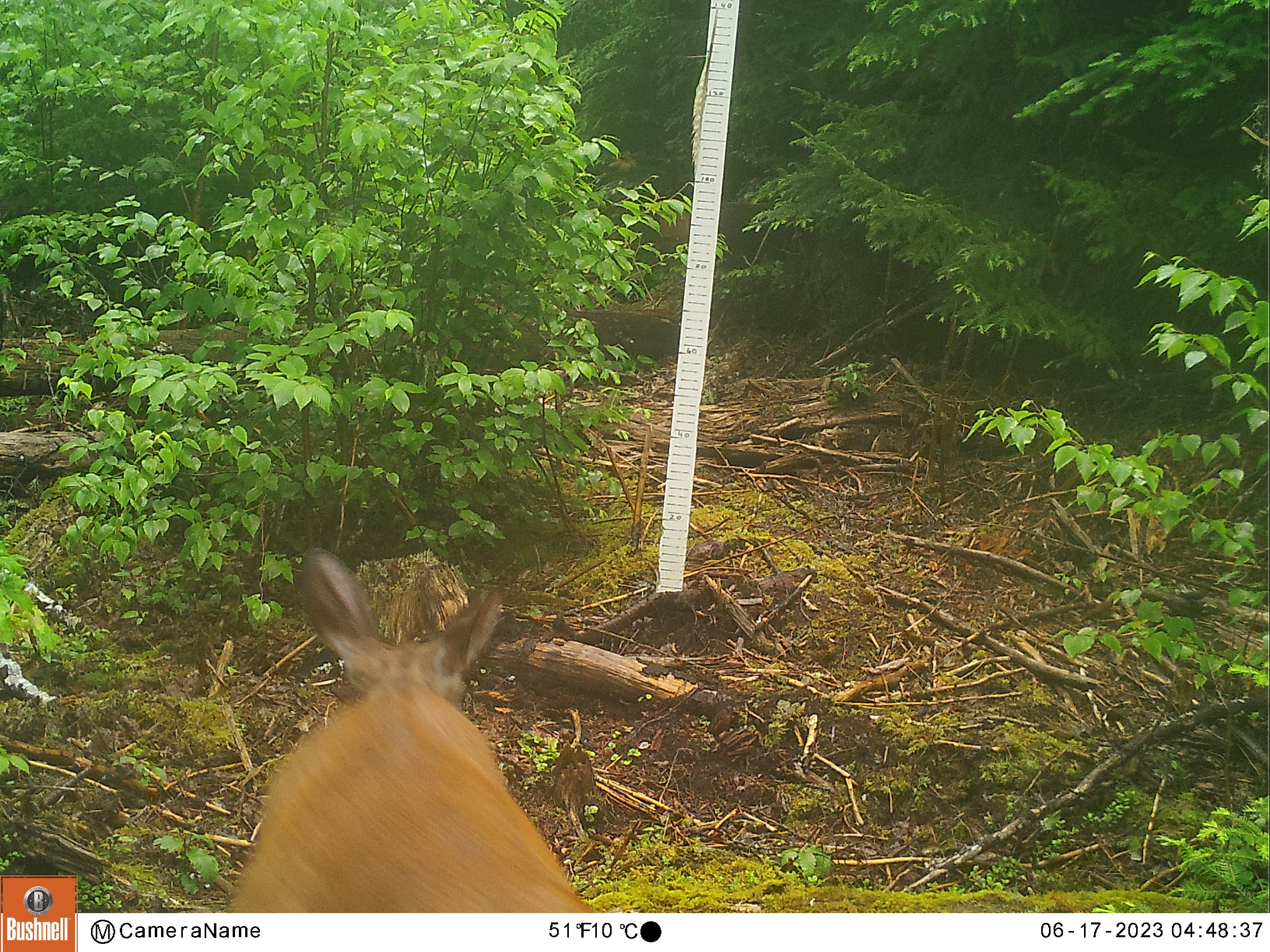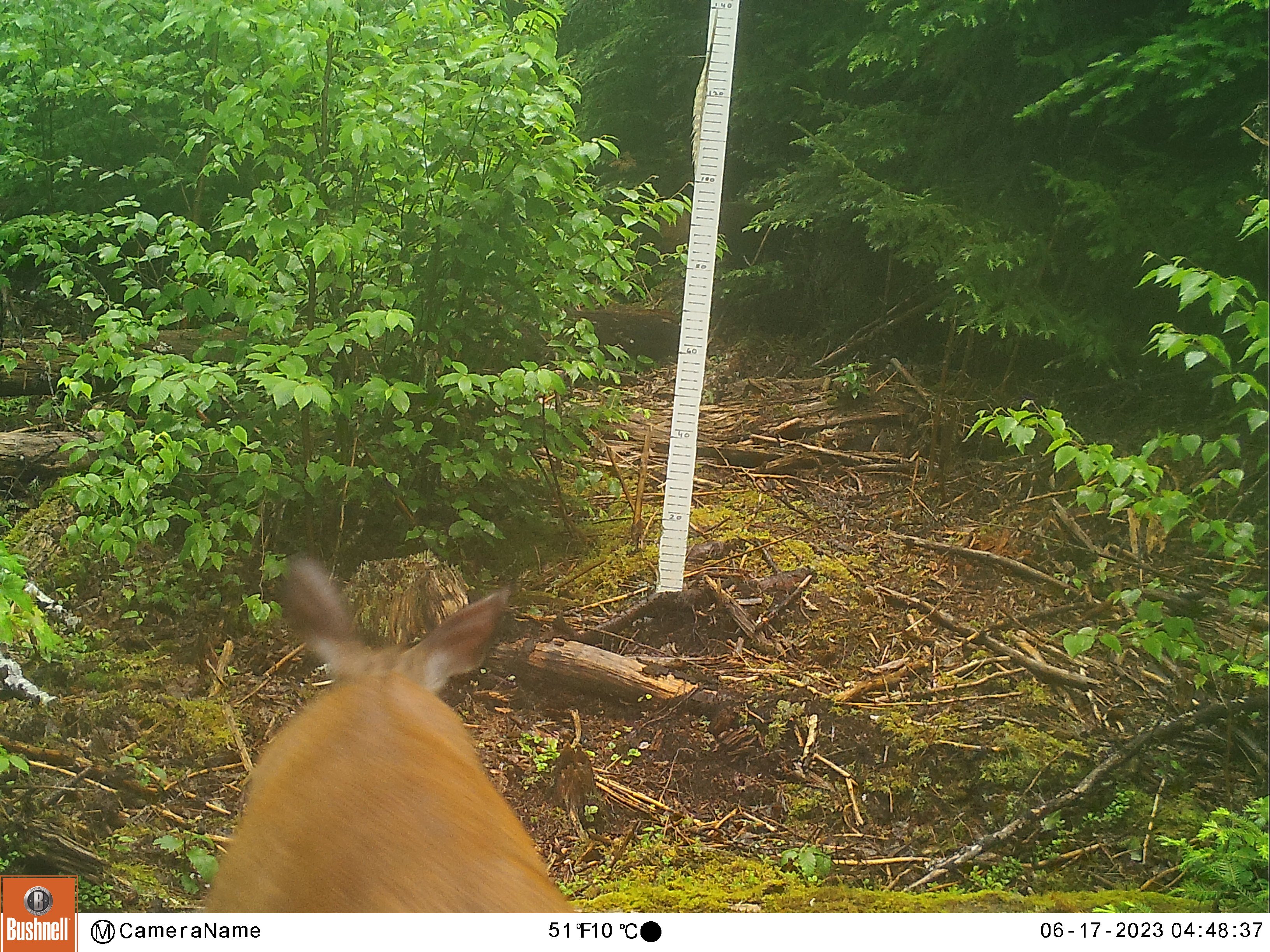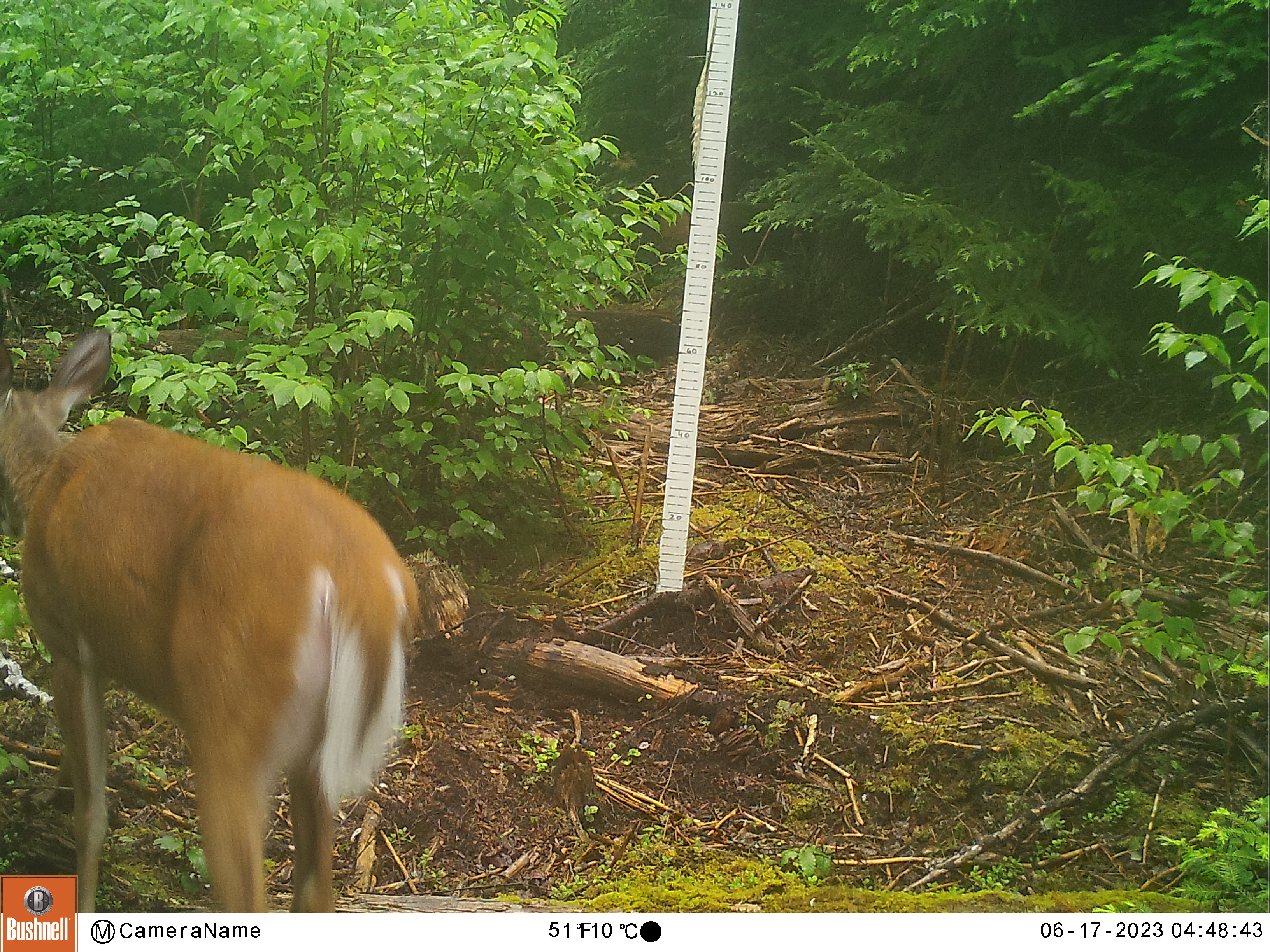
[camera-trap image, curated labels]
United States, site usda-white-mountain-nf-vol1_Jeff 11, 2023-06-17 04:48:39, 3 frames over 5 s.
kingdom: Animalia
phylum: Chordata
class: Mammalia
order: Artiodactyla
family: Cervidae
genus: Odocoileus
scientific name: Odocoileus virginianus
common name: white-tailed deer